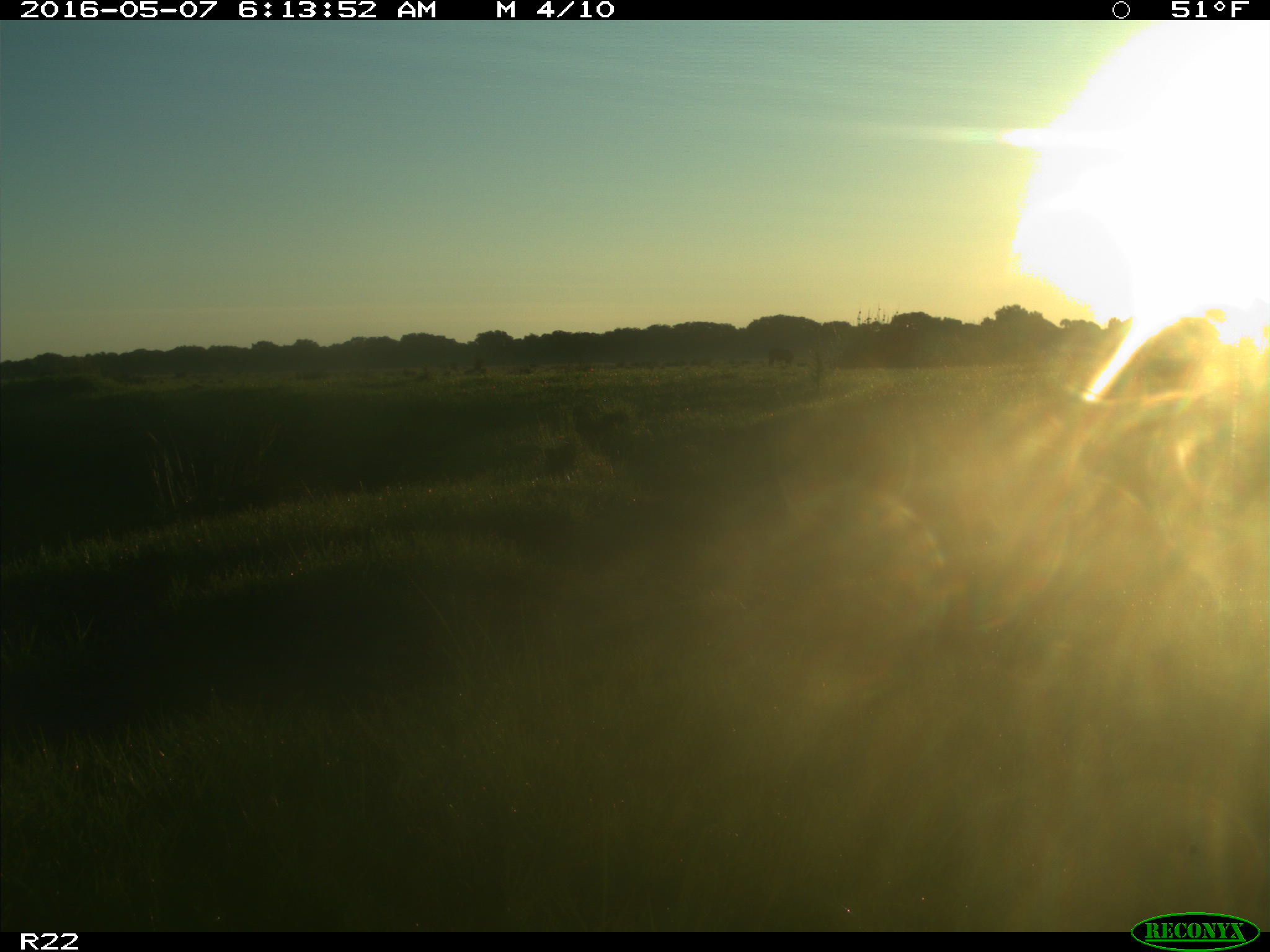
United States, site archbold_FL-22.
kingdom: Animalia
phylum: Chordata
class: Mammalia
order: Artiodactyla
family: Bovidae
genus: Bos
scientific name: Bos taurus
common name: domestic cow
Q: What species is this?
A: Bos taurus (domestic cow).